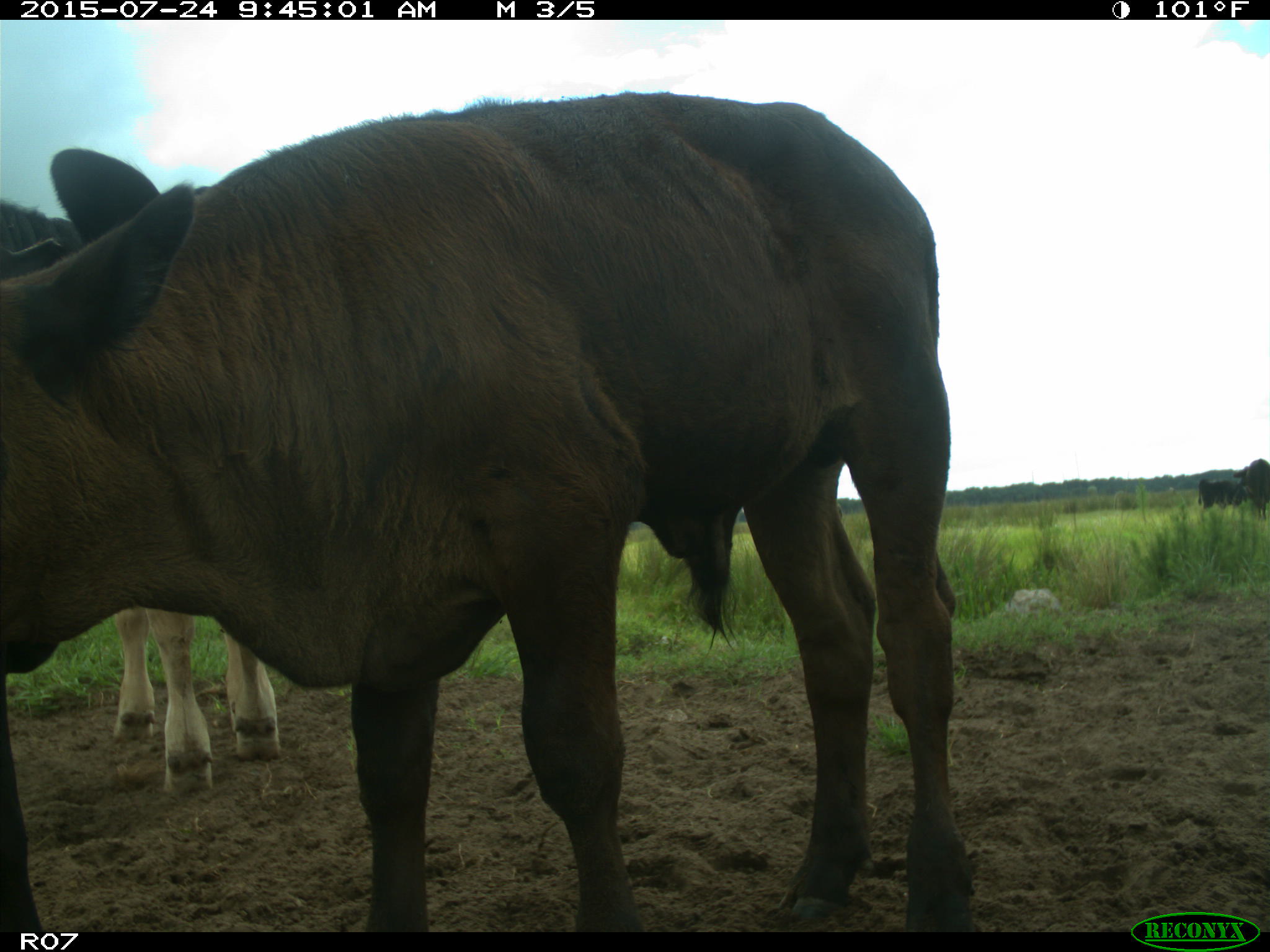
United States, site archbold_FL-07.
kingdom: Animalia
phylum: Chordata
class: Mammalia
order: Artiodactyla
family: Bovidae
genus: Bos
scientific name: Bos taurus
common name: domestic cow